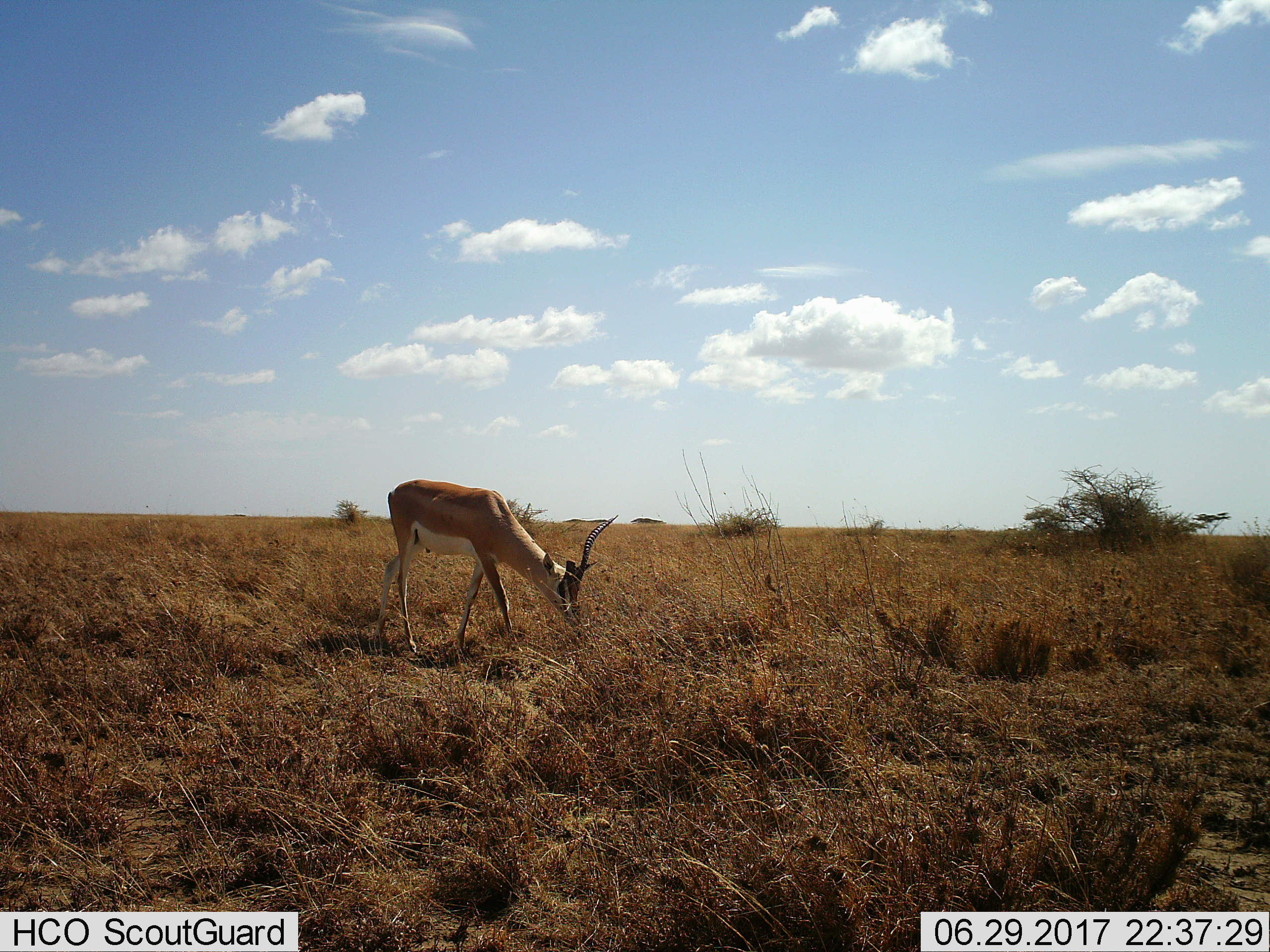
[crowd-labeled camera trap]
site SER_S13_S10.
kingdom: Animalia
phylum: Chordata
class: Mammalia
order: Artiodactyla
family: Bovidae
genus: Nanger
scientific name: Nanger granti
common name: grant's gazelle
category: gazellegrants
Gazellegrants (grant's gazelle) (Nanger granti), count 1. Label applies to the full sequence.